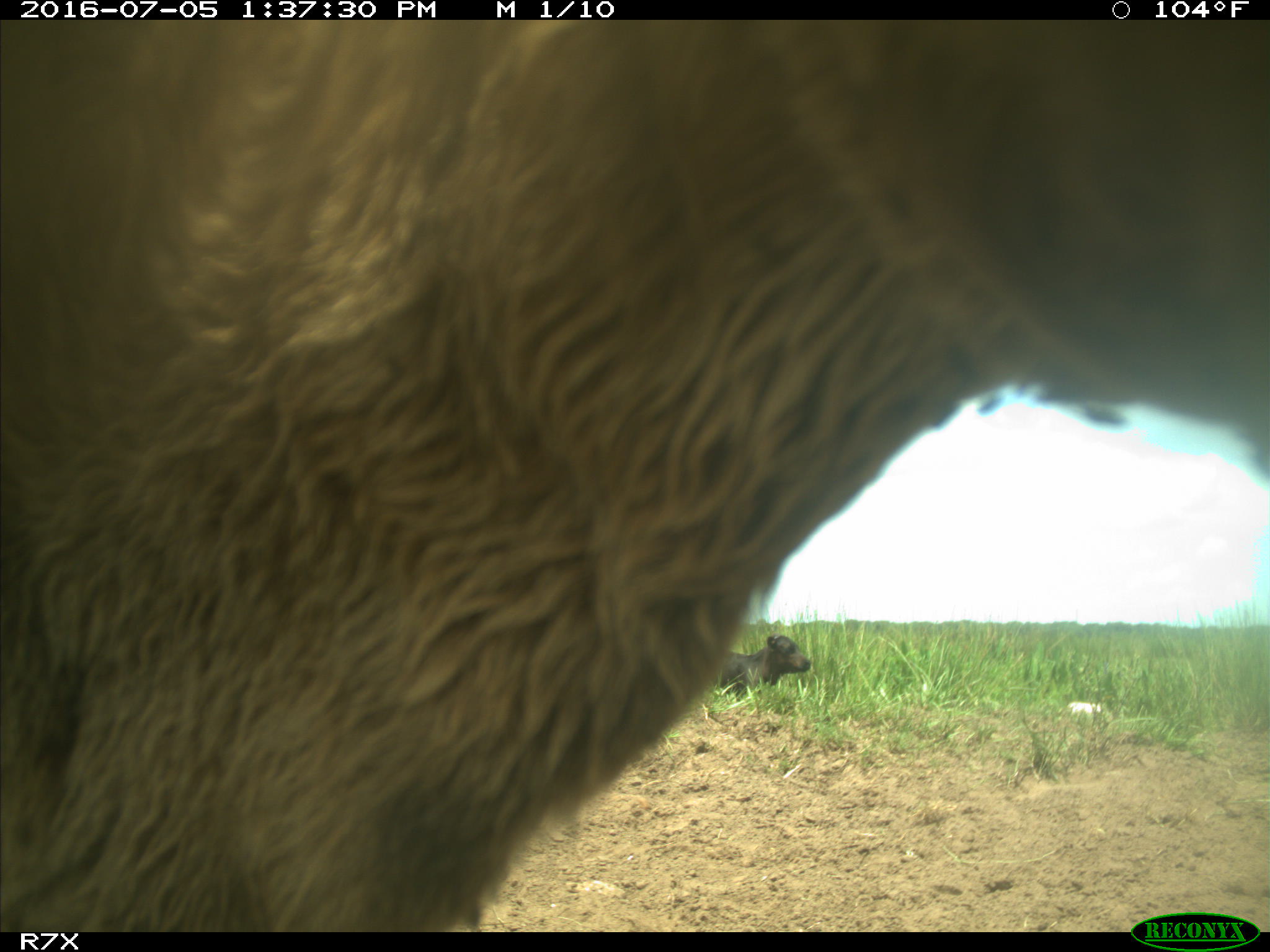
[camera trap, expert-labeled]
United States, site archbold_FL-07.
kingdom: Animalia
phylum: Chordata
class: Mammalia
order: Artiodactyla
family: Bovidae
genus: Bos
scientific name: Bos taurus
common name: domestic cow